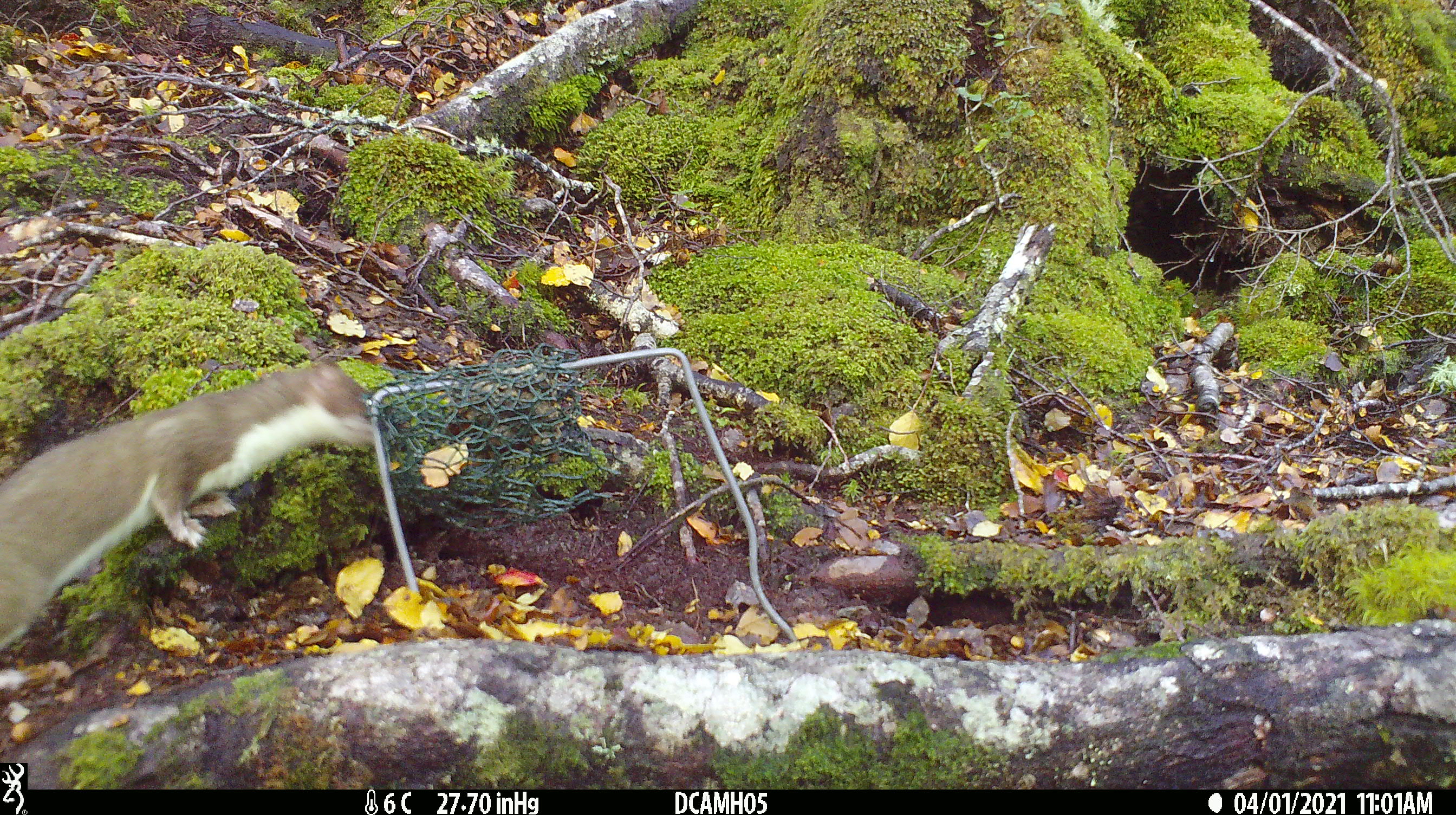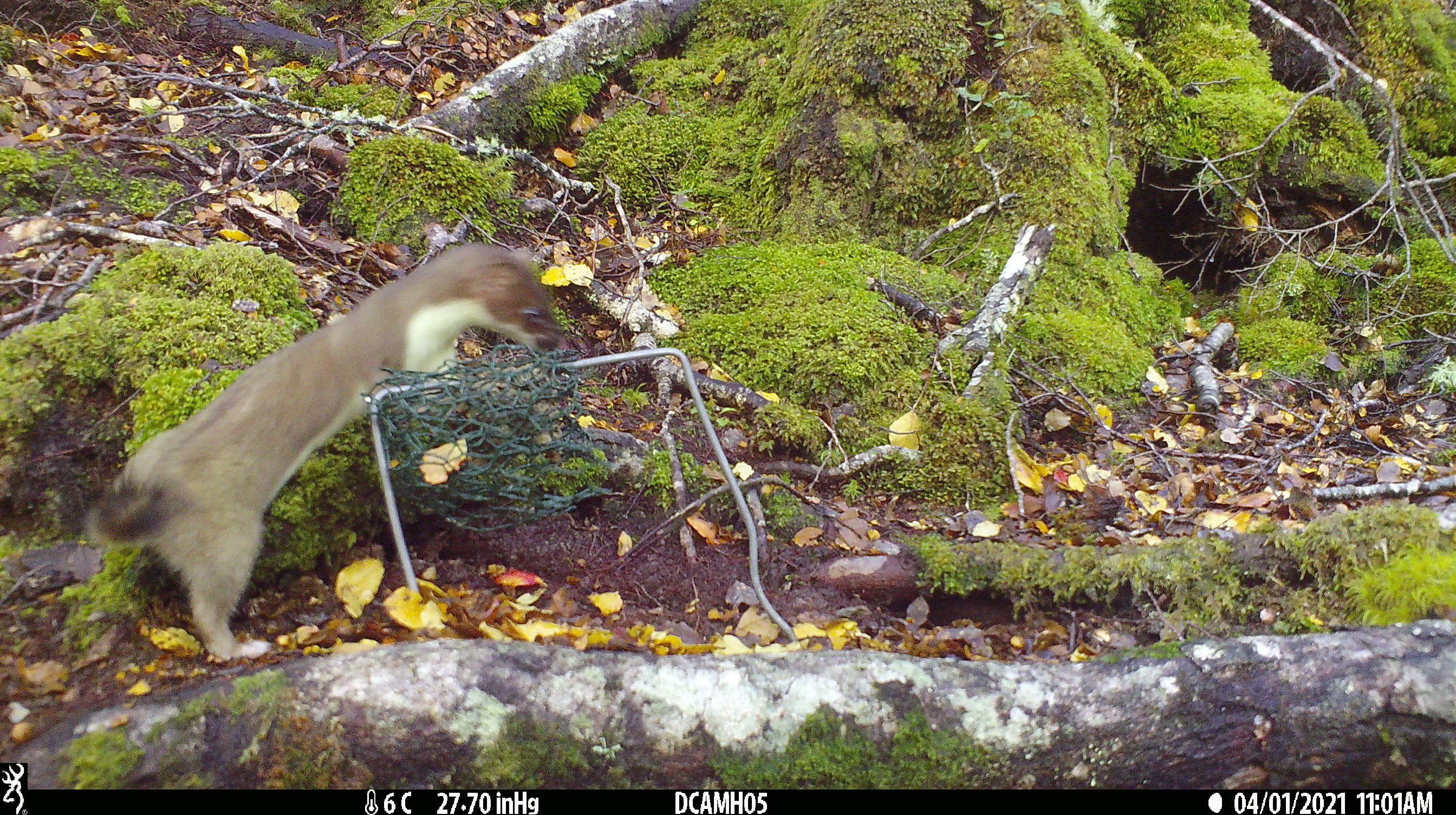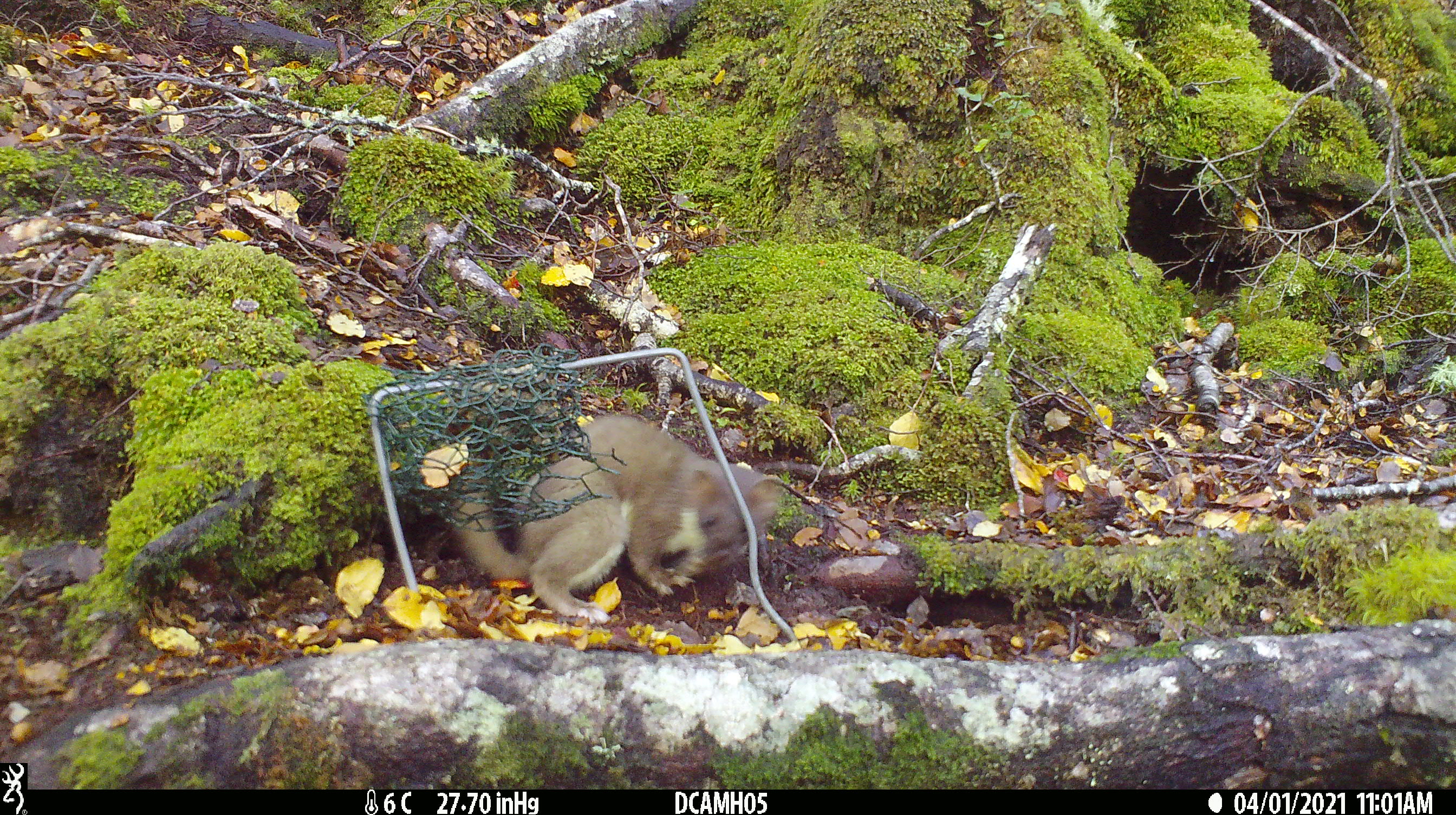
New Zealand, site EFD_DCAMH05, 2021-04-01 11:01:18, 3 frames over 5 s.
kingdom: Animalia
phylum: Chordata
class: Mammalia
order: Carnivora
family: Mustelidae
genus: Mustela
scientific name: Mustela erminea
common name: stoat